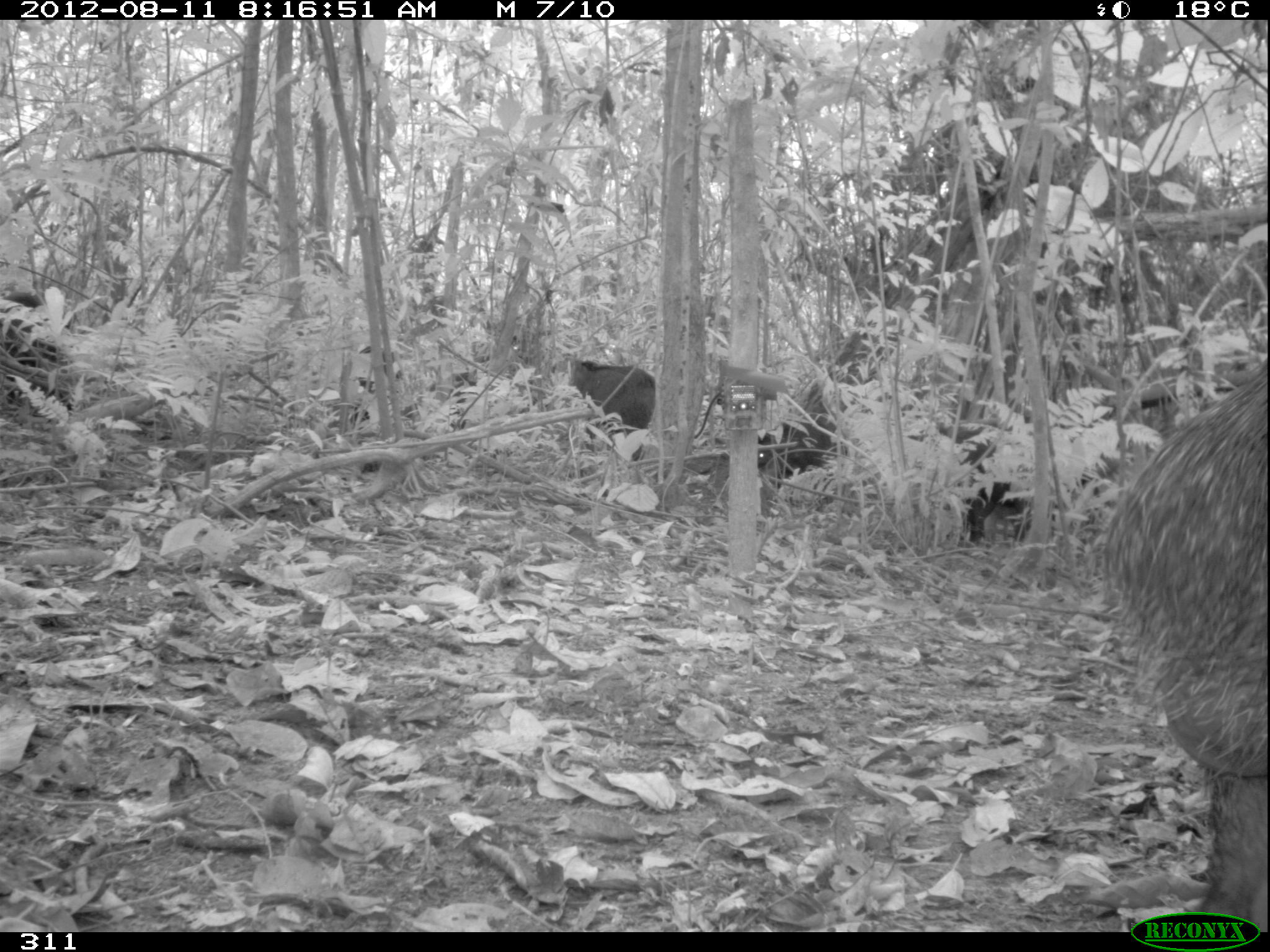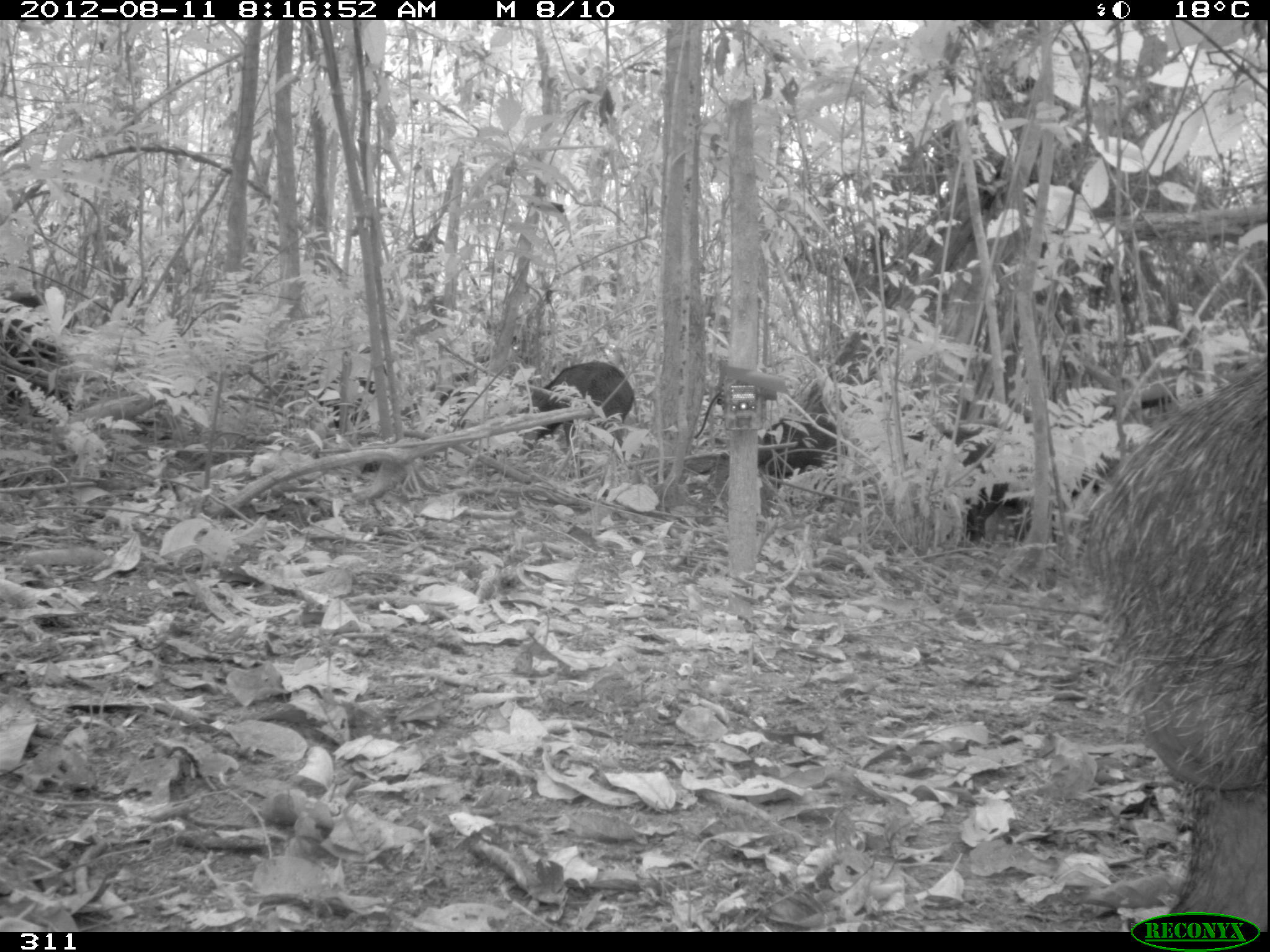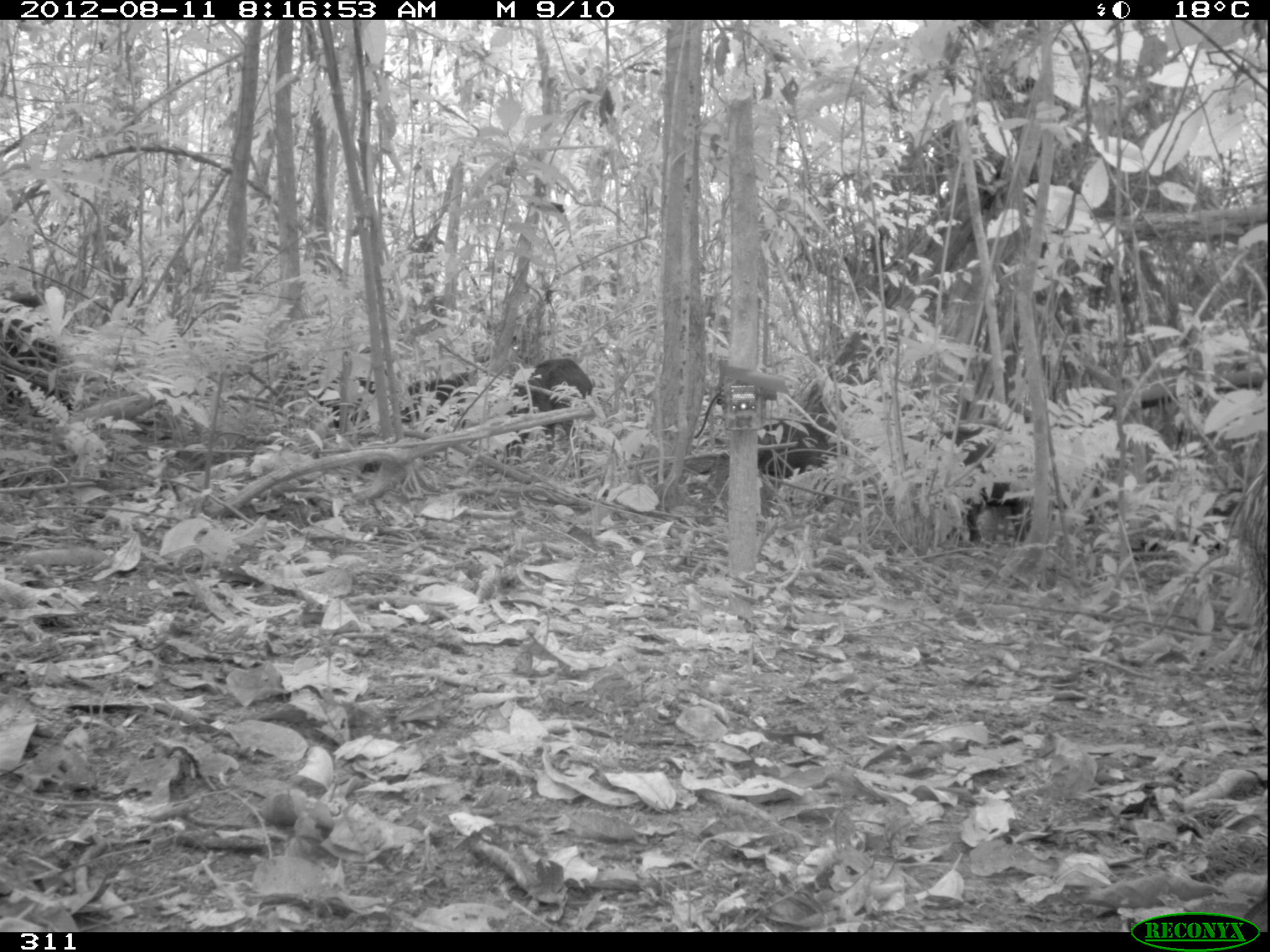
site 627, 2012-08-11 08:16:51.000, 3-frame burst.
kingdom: Animalia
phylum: Chordata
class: Mammalia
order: Artiodactyla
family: Tayassuidae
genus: Tayassu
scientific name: Tayassu pecari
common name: white-lipped peccary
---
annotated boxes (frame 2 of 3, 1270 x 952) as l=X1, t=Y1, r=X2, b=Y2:
tayassu pecari: l=1078, t=354, r=1266, b=932; l=911, t=420, r=1082, b=541; l=523, t=359, r=635, b=447; l=1, t=283, r=65, b=413; l=757, t=414, r=839, b=481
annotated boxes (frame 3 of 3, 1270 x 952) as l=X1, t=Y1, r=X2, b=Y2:
tayassu pecari: l=928, t=422, r=1035, b=551; l=1226, t=460, r=1267, b=717; l=2, t=288, r=73, b=422; l=504, t=357, r=594, b=456; l=750, t=417, r=835, b=479